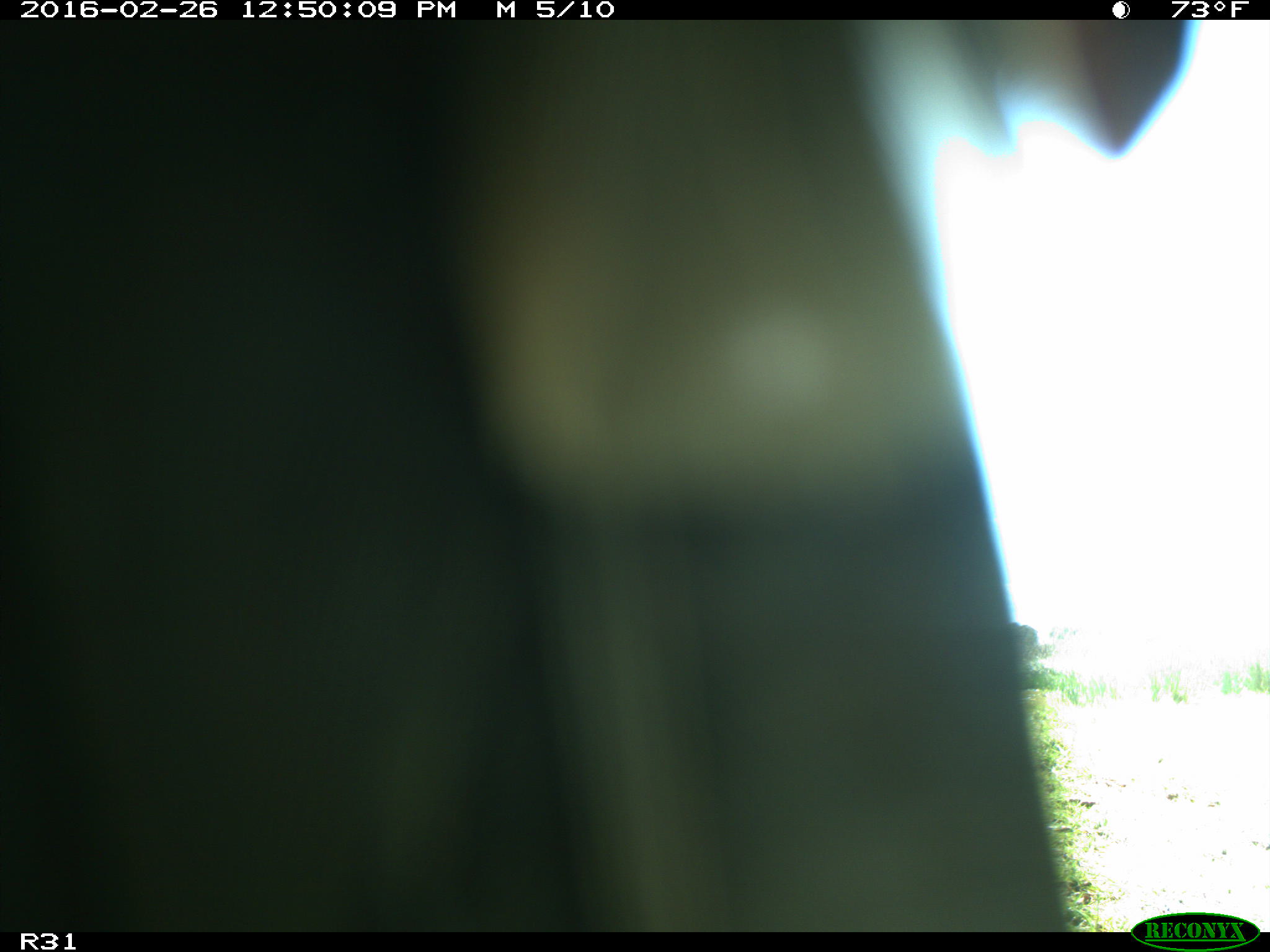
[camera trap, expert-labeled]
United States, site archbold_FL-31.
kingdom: Animalia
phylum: Chordata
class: Aves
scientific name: Aves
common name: birds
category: unidentified bird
Unidentified bird (birds) (Aves).